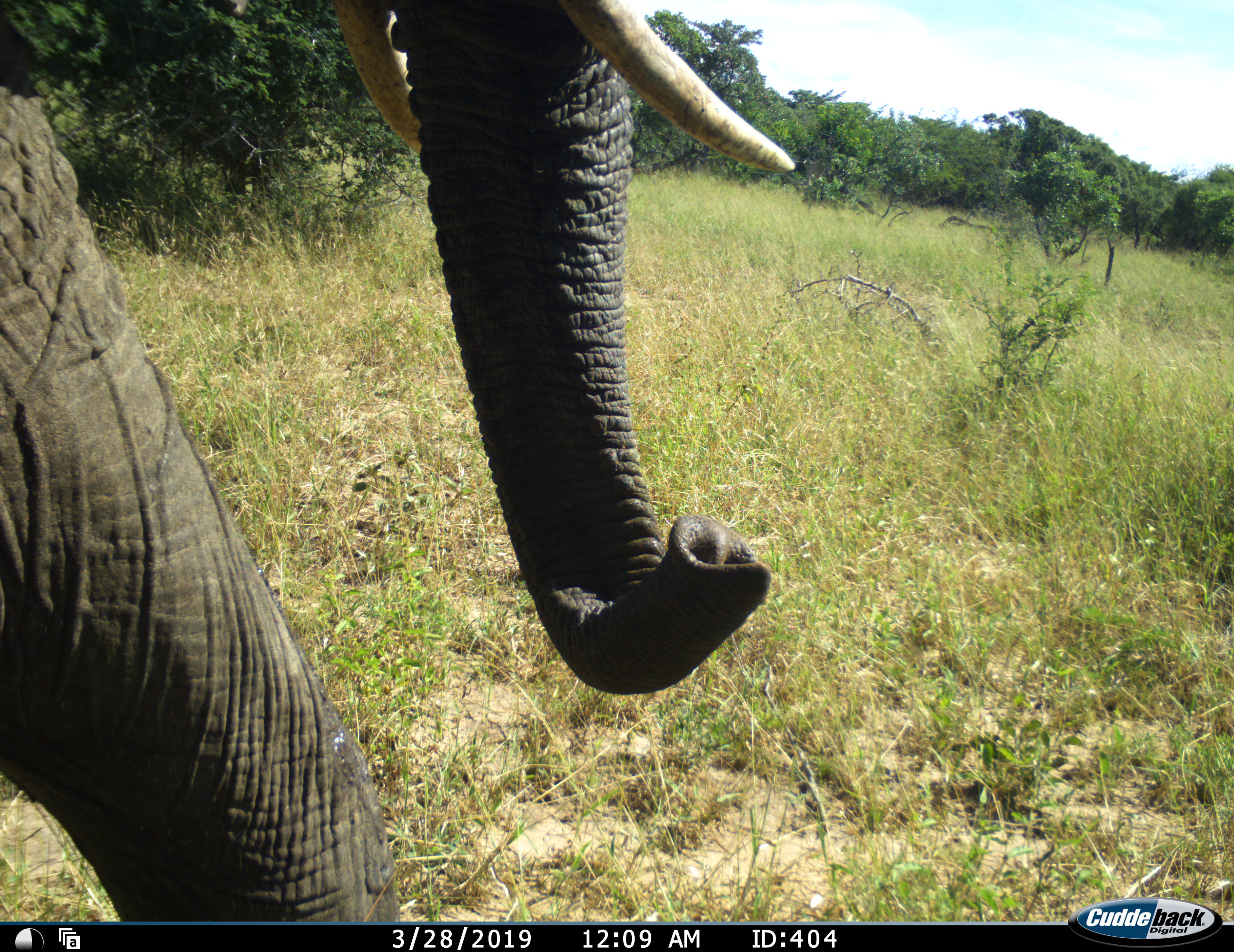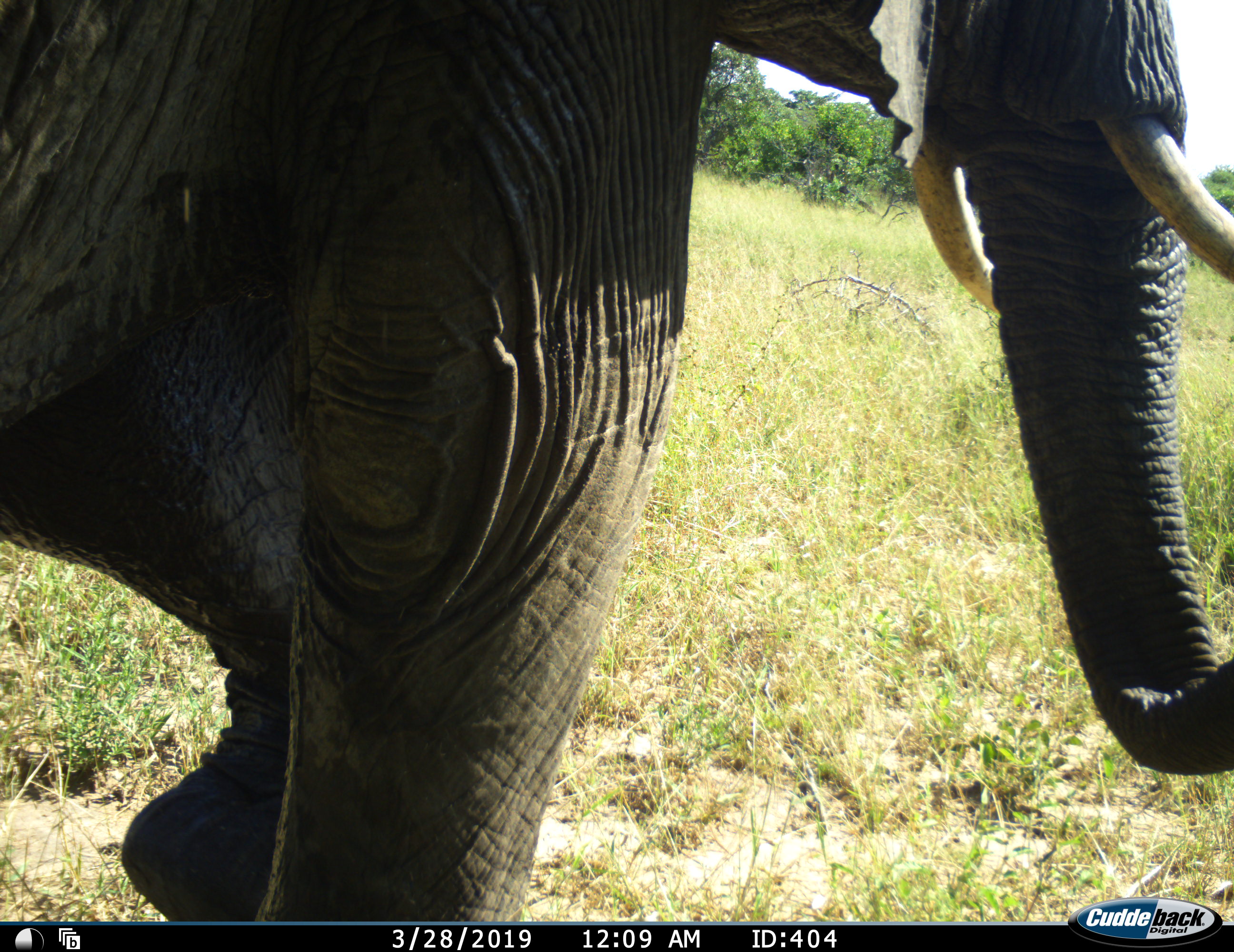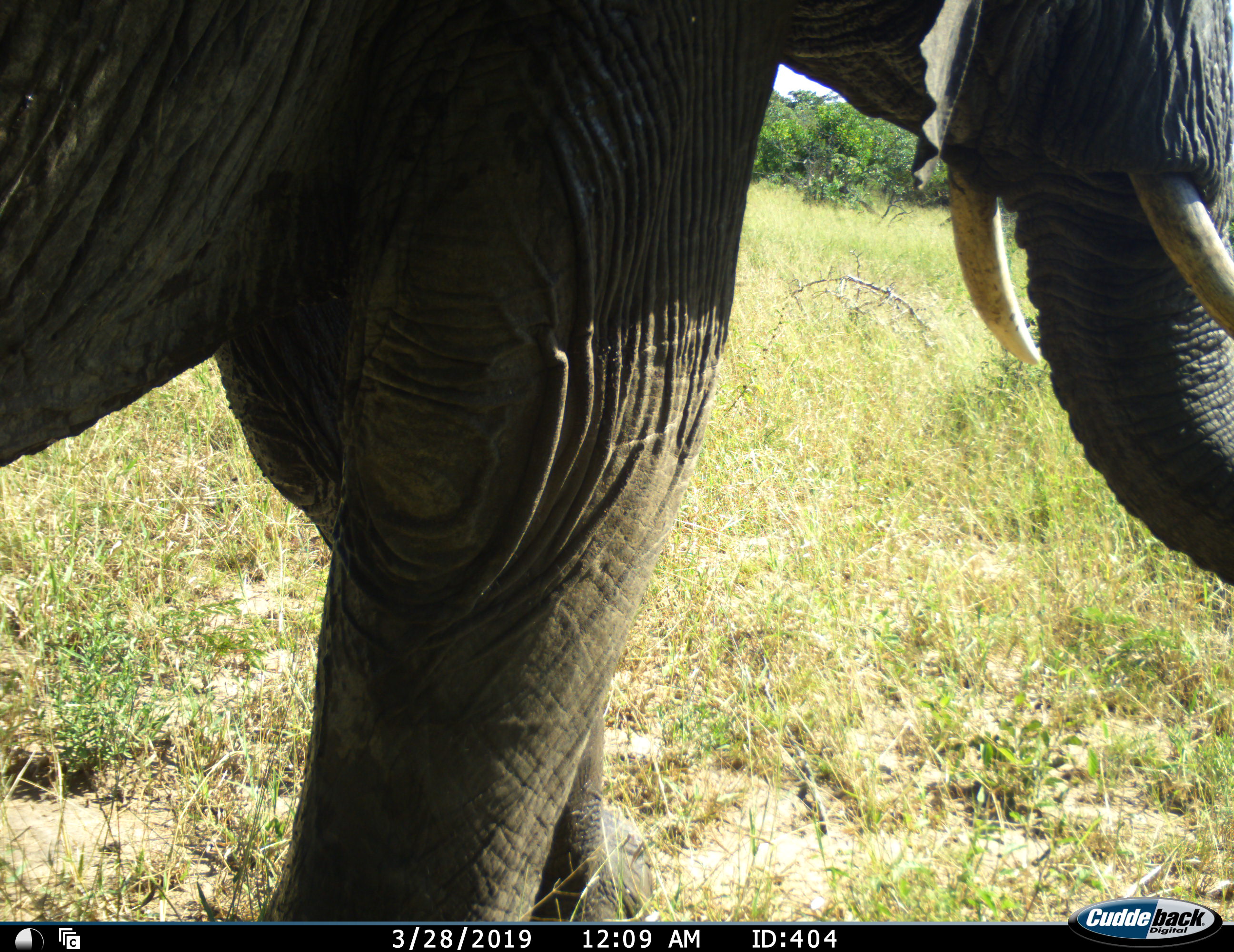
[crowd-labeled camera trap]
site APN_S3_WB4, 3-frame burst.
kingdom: Animalia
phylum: Chordata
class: Mammalia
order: Proboscidea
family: Elephantidae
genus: Loxodonta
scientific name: Loxodonta africana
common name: african bush elephant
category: elephant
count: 1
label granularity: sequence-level